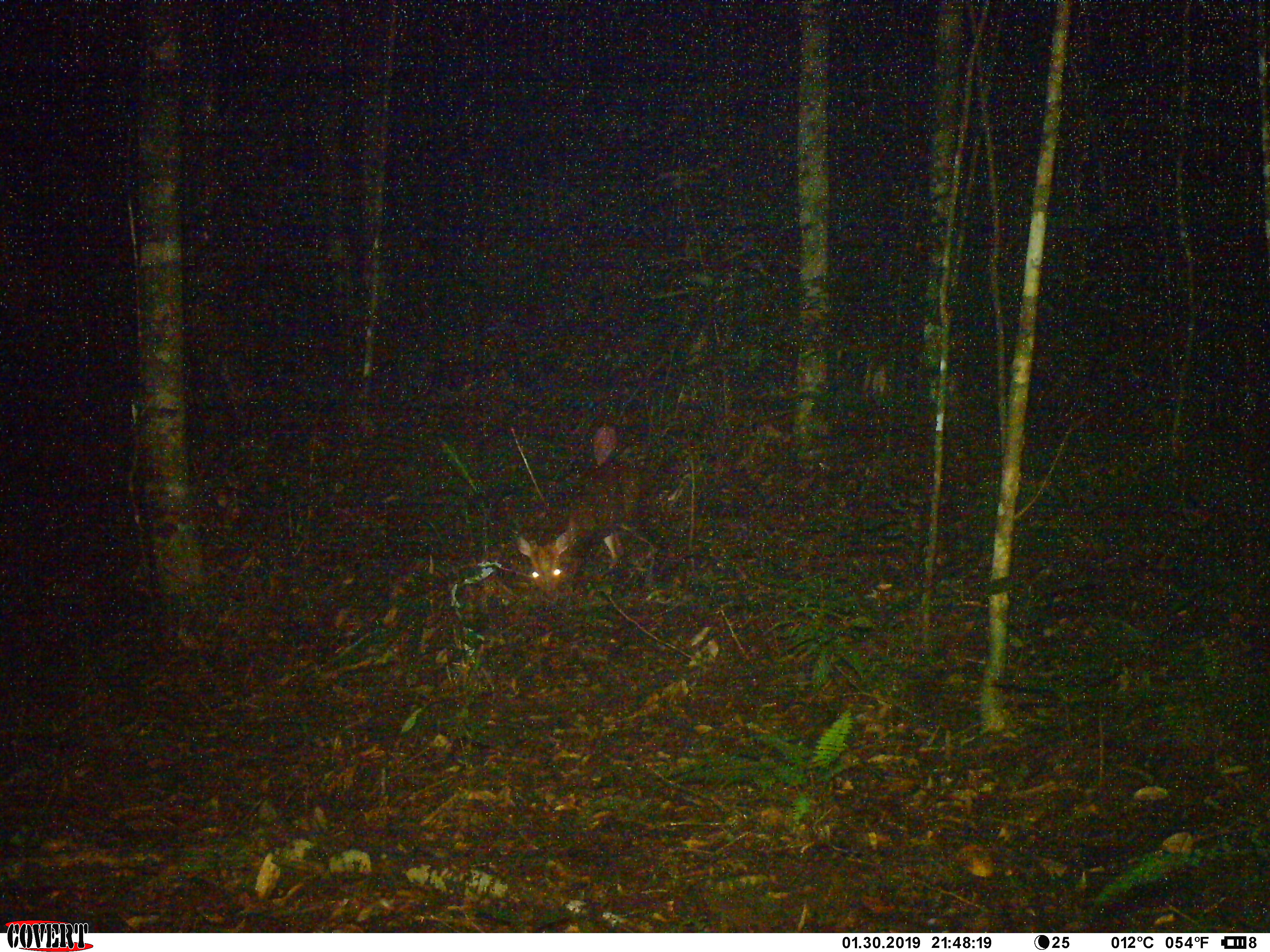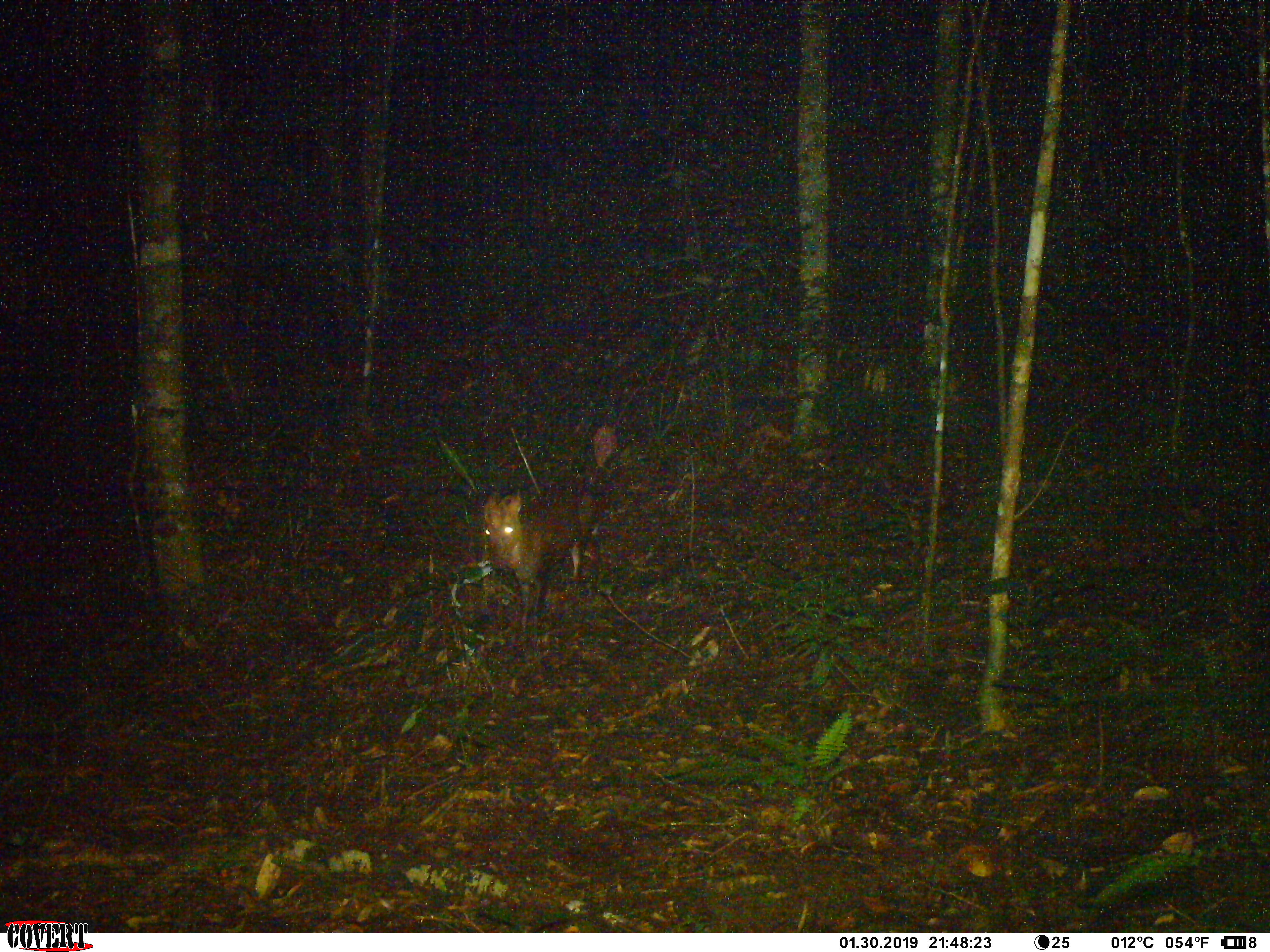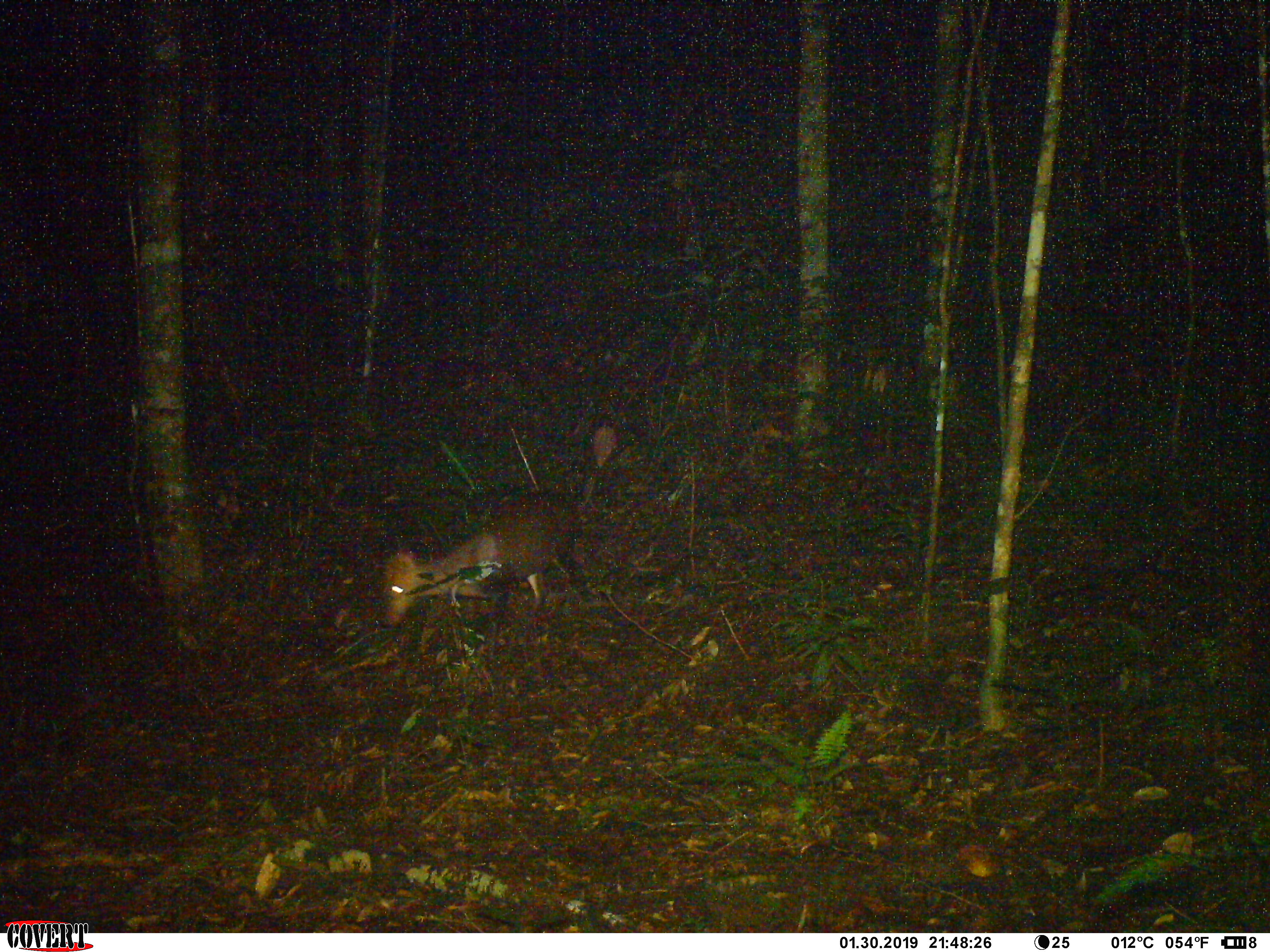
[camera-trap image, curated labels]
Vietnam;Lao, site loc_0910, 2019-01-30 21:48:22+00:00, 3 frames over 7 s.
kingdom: Animalia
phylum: Chordata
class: Mammalia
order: Artiodactyla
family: Cervidae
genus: Muntiacus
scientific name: Muntiacus rooseveltorum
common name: roosevelt's muntjac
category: roosevelts muntjac group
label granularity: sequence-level